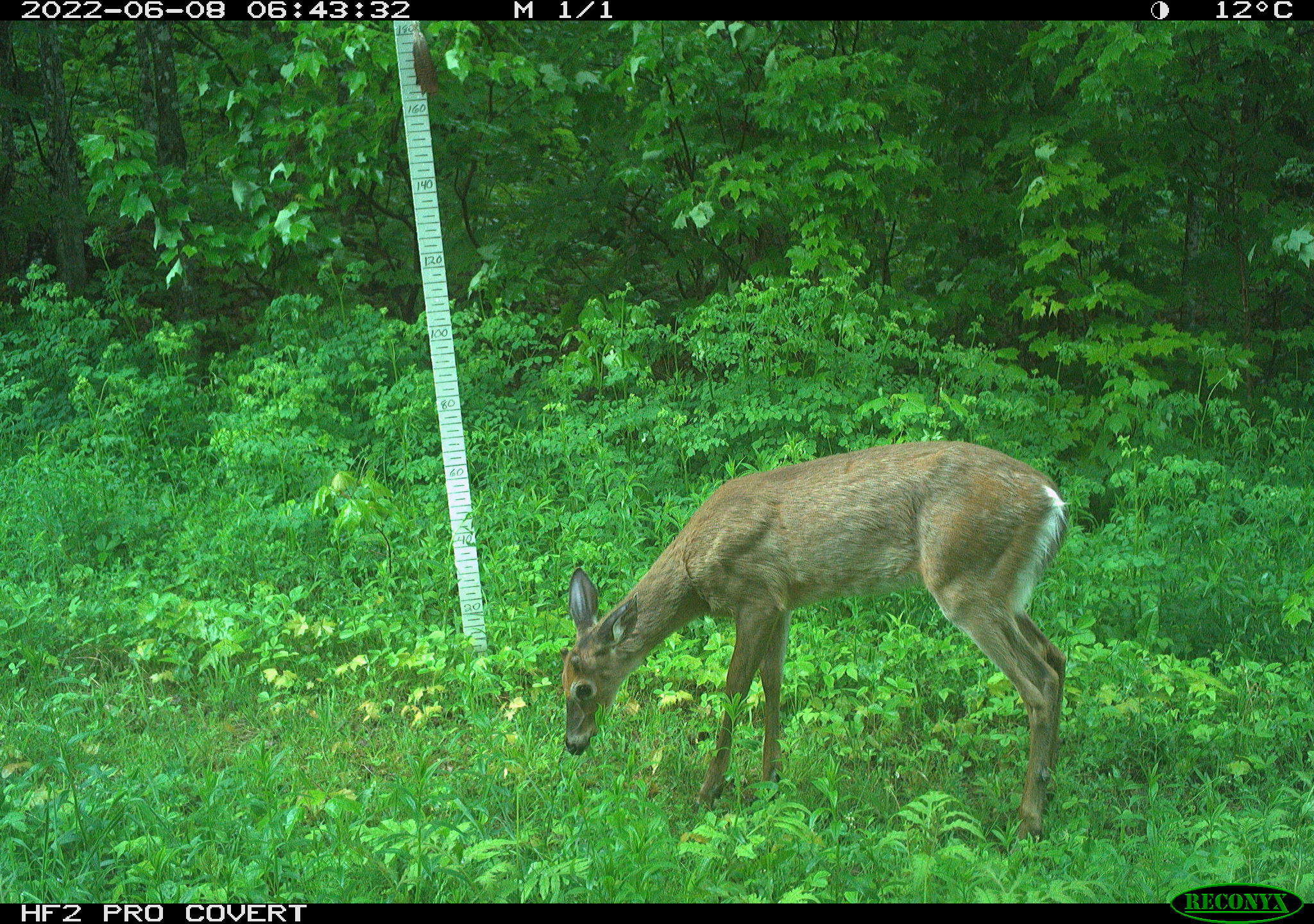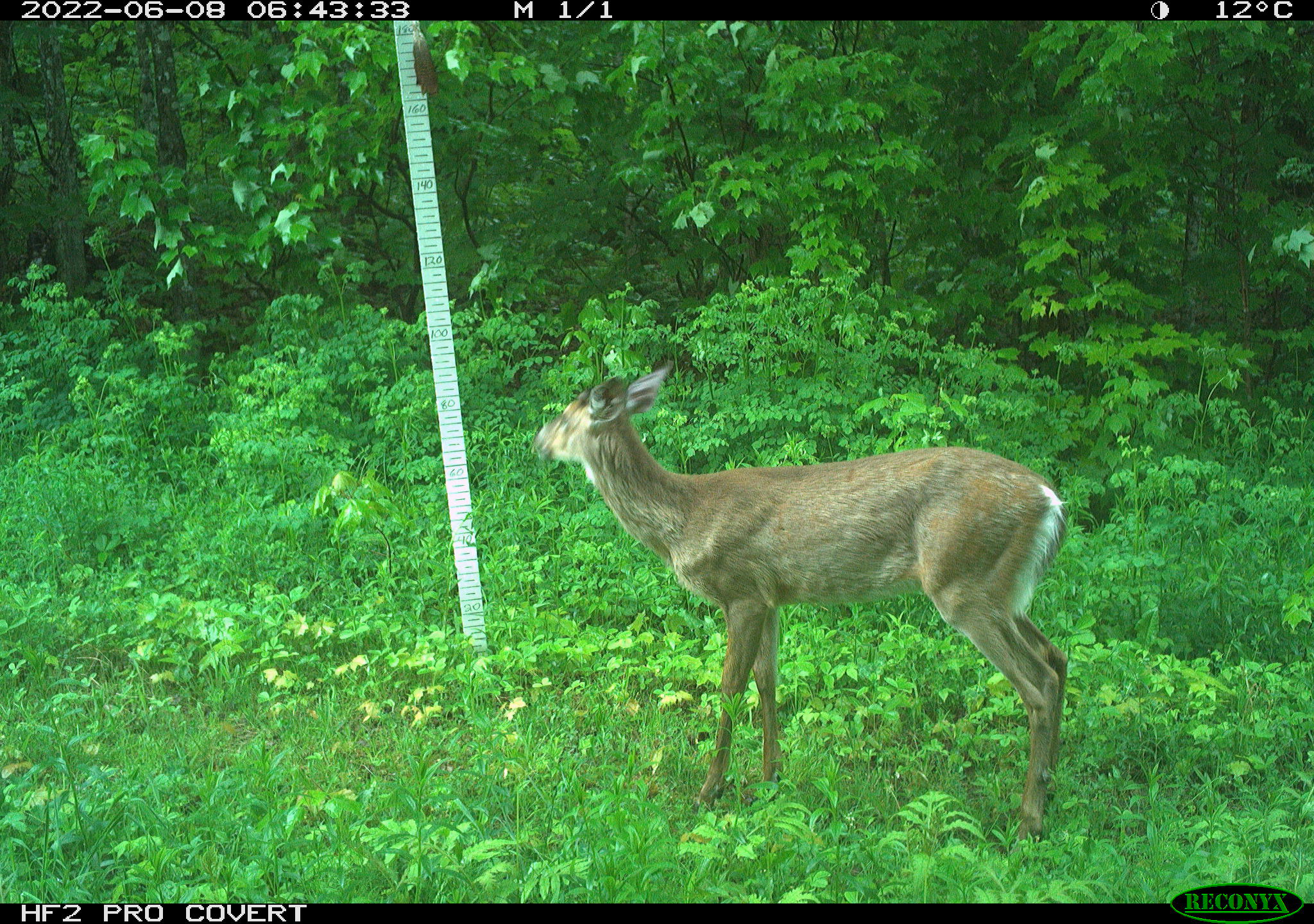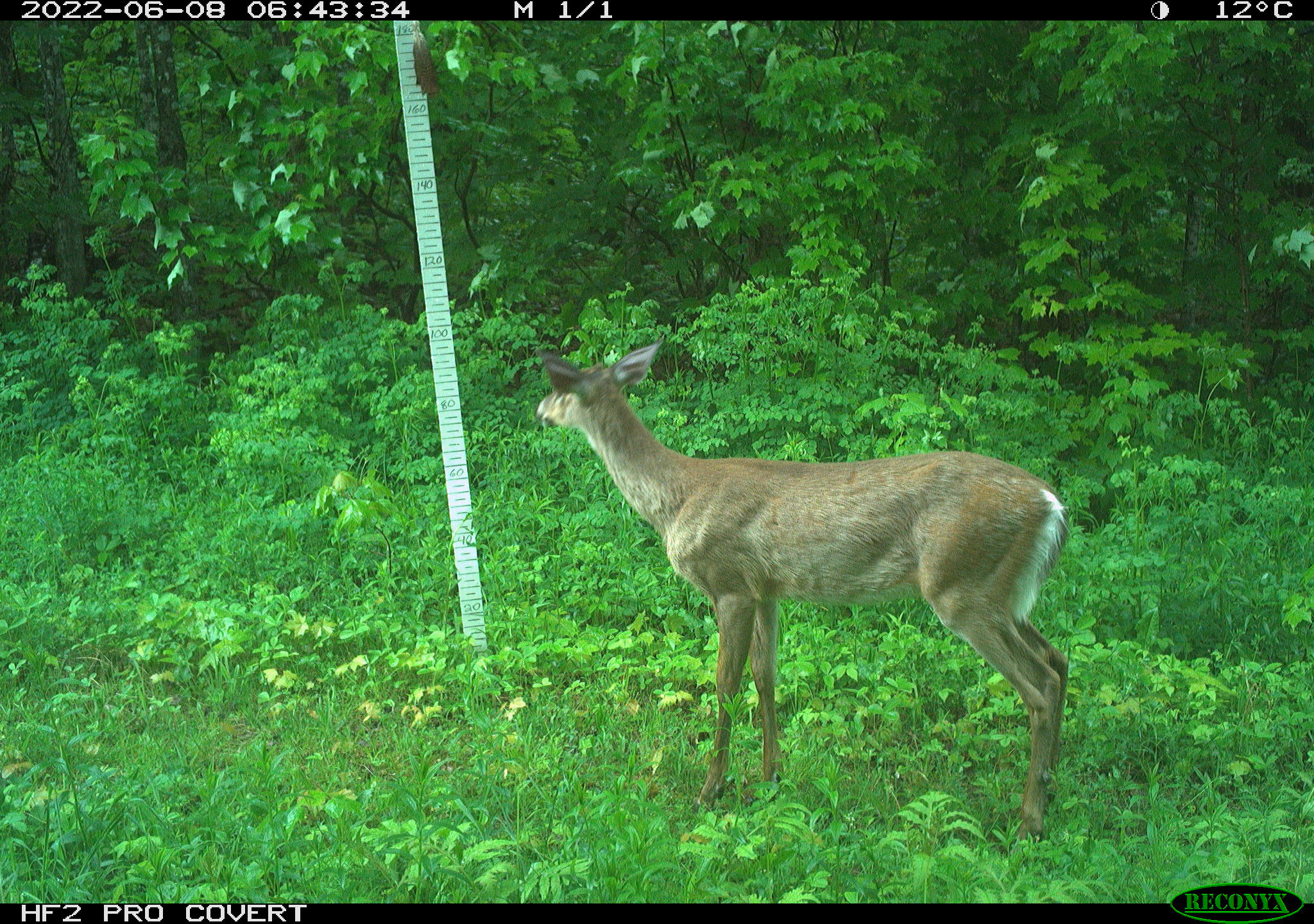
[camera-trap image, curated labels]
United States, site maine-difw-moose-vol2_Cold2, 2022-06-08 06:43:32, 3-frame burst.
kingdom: Animalia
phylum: Chordata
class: Mammalia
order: Artiodactyla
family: Cervidae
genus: Odocoileus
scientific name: Odocoileus virginianus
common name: white-tailed deer